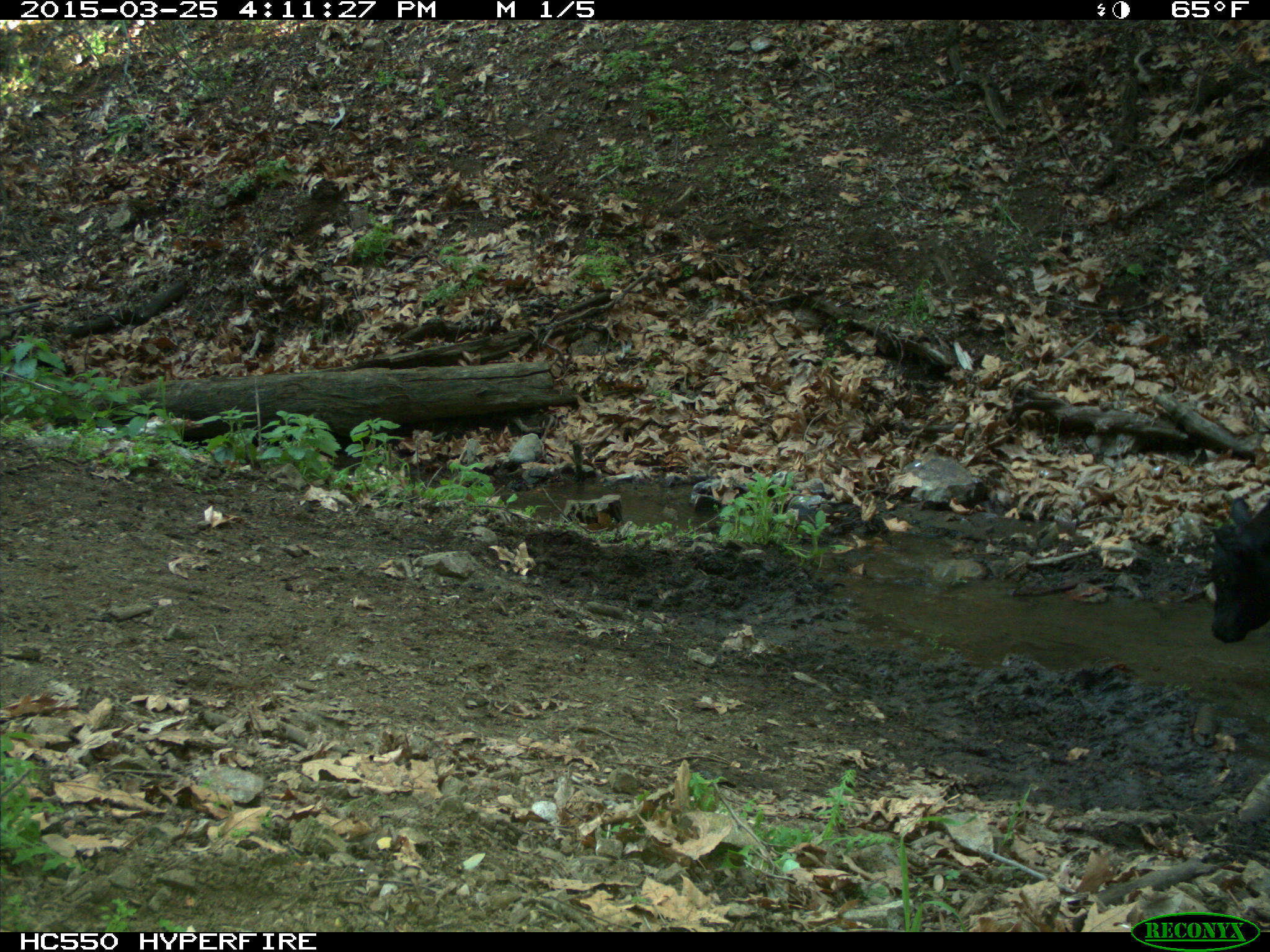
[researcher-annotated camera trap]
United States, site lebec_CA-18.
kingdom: Animalia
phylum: Chordata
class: Mammalia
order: Artiodactyla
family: Bovidae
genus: Bos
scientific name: Bos taurus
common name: domestic cow